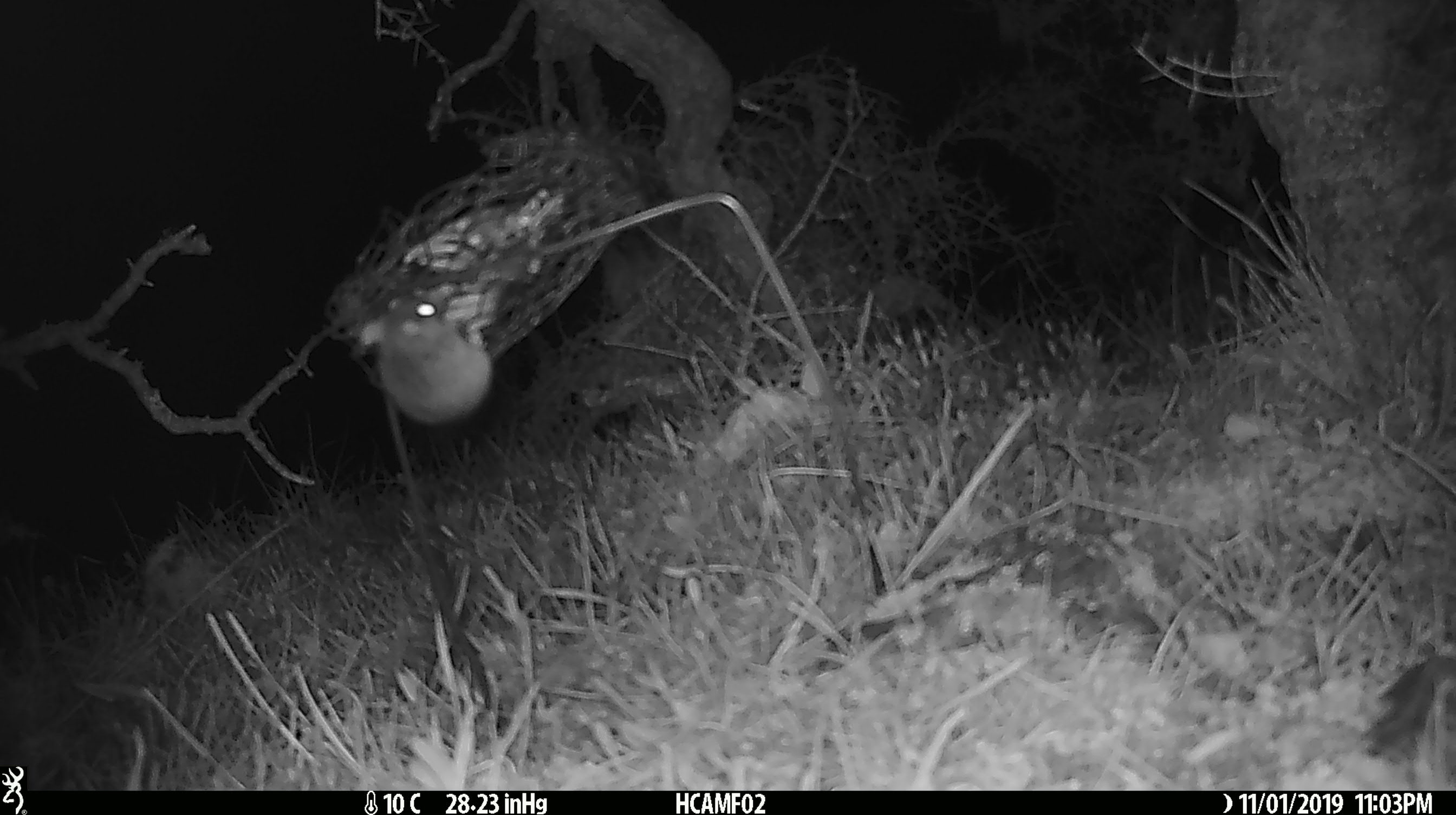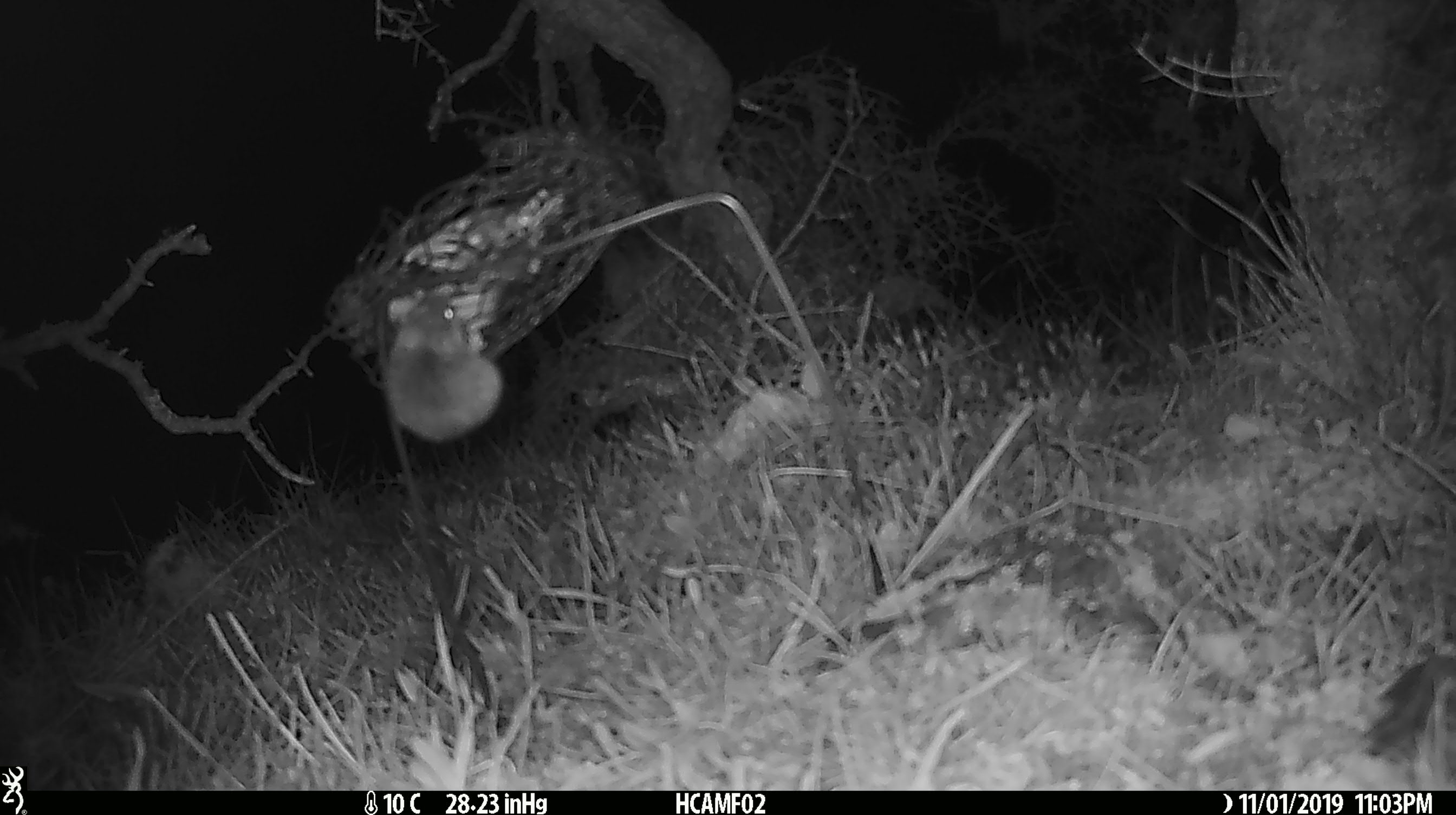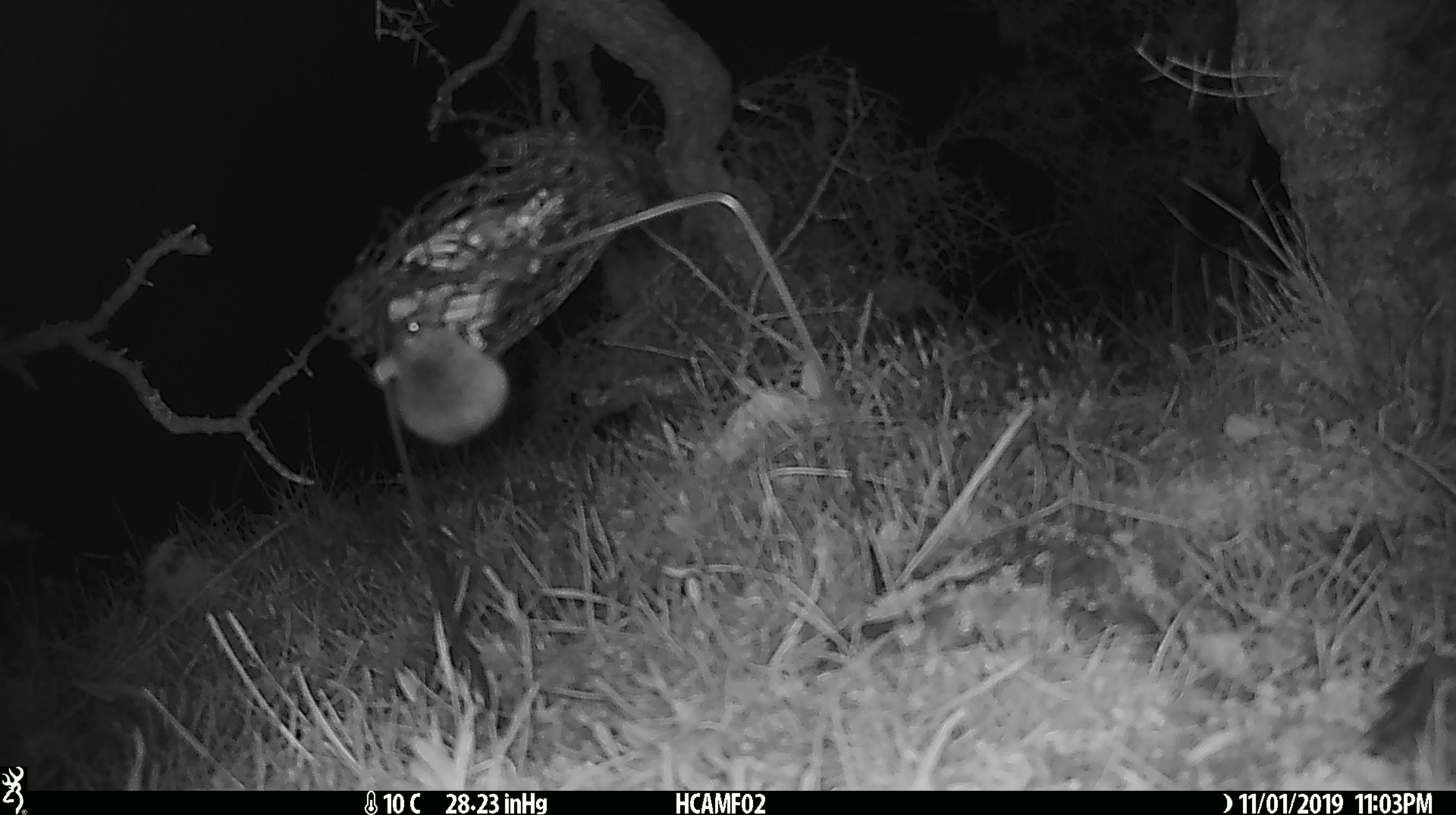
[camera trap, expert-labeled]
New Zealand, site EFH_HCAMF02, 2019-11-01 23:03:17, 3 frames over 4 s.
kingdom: Animalia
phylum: Chordata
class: Mammalia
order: Rodentia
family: Muridae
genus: Mus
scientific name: Mus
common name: mouse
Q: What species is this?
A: Mouse (Mus).